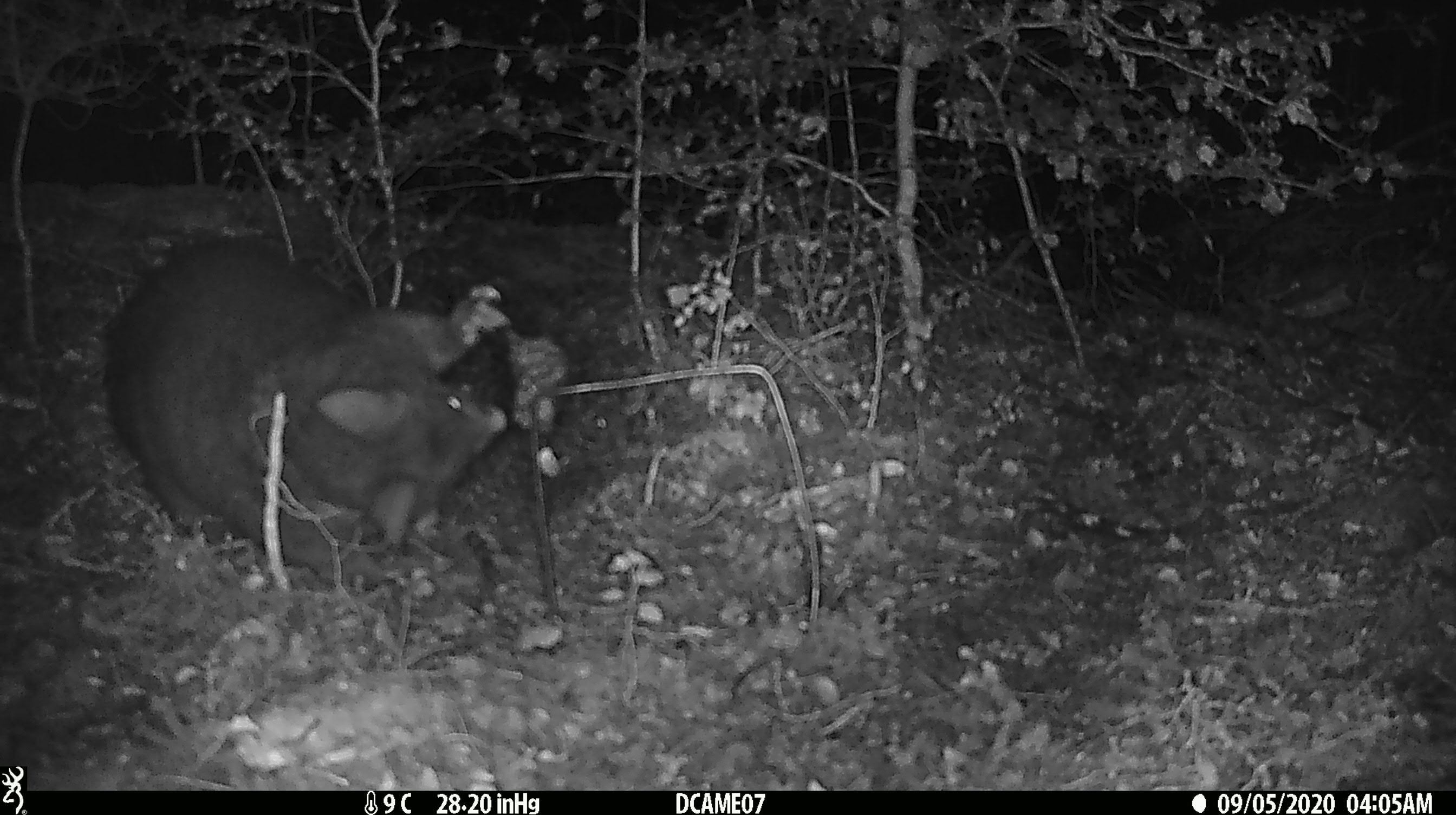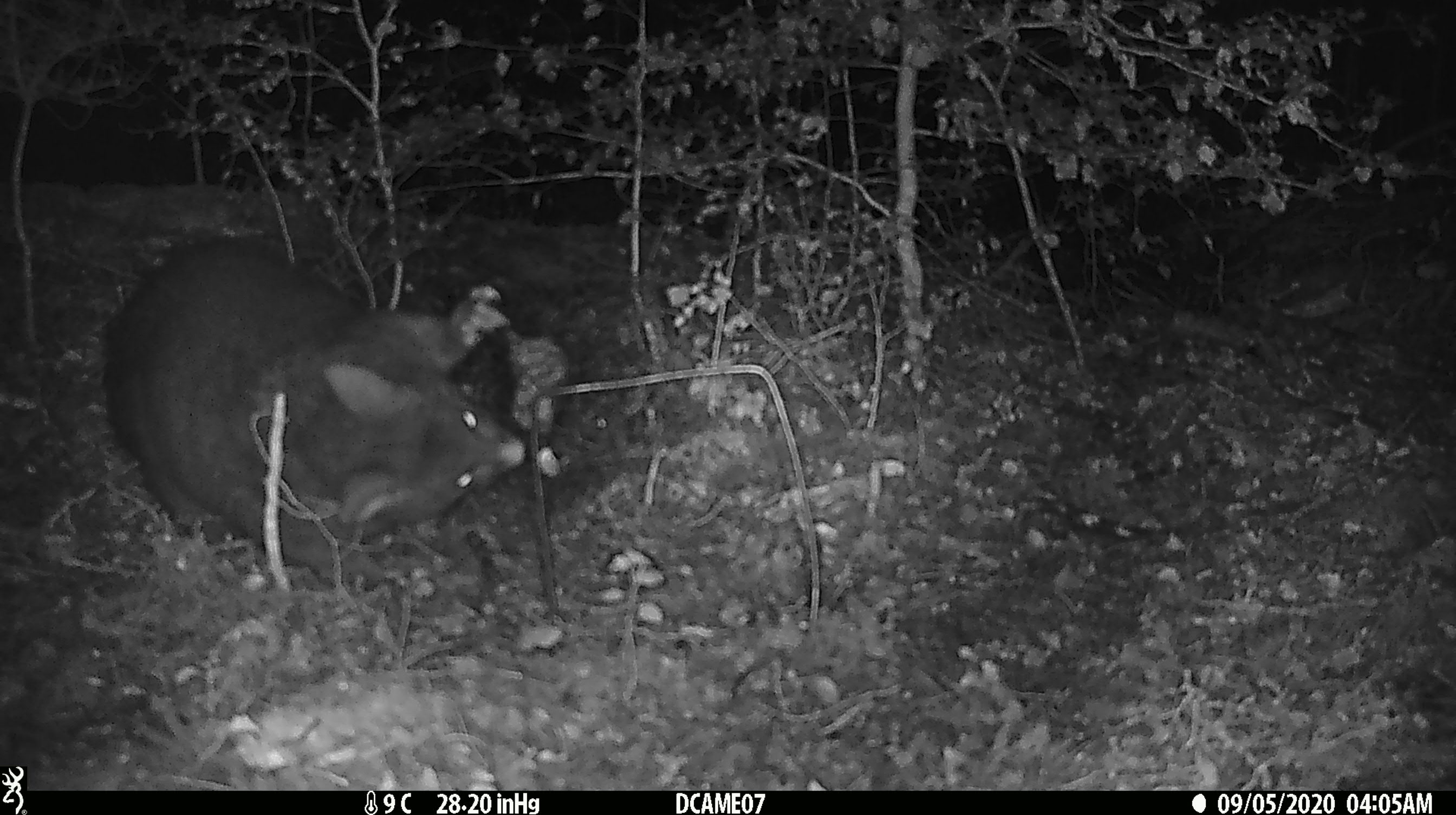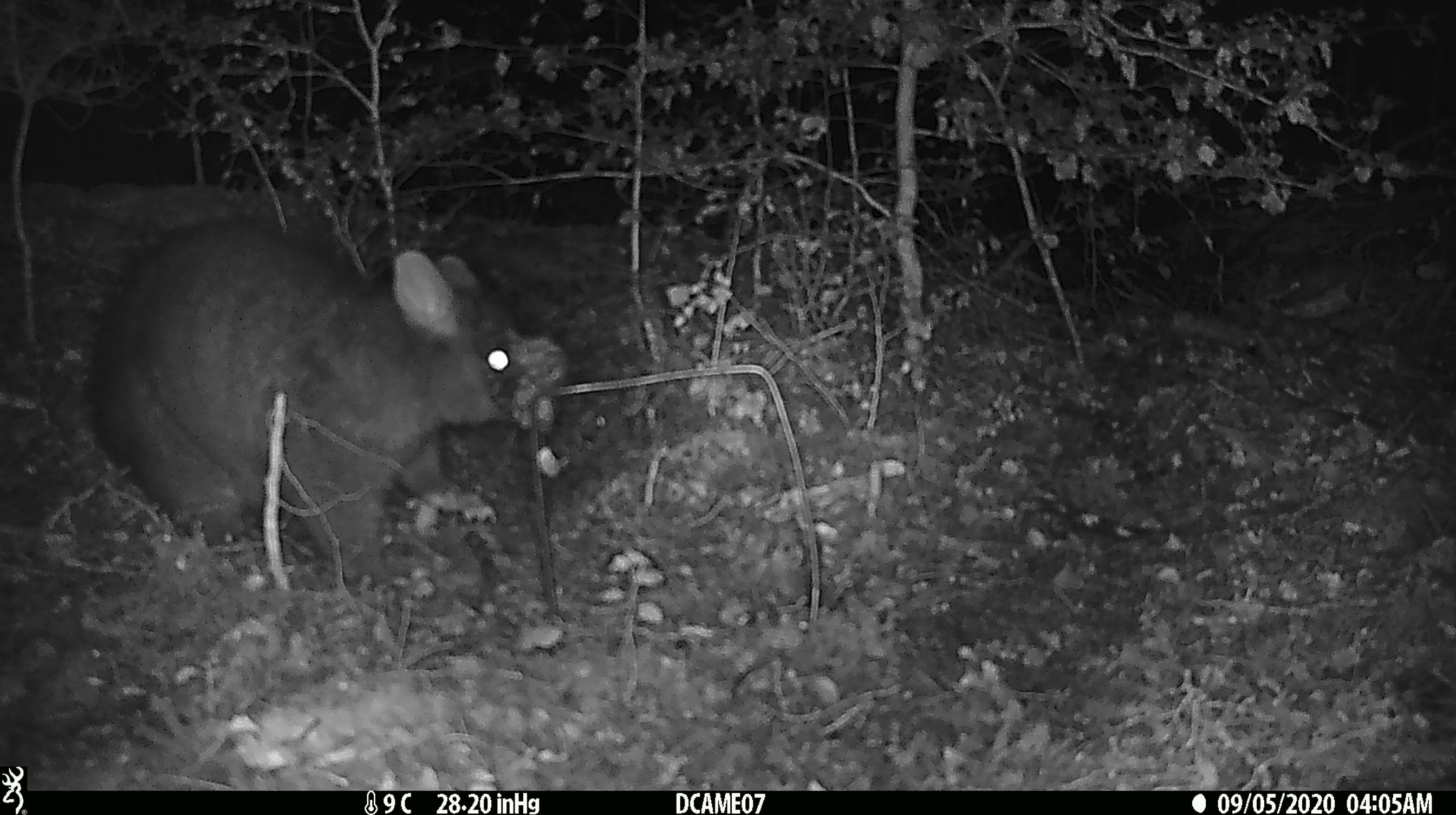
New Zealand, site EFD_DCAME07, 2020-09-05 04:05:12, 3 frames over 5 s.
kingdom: Animalia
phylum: Chordata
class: Mammalia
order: Diprotodontia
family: Phalangeridae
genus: Trichosurus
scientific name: Trichosurus vulpecula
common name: common brushtail possum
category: possum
Possum (common brushtail possum) (Trichosurus vulpecula).